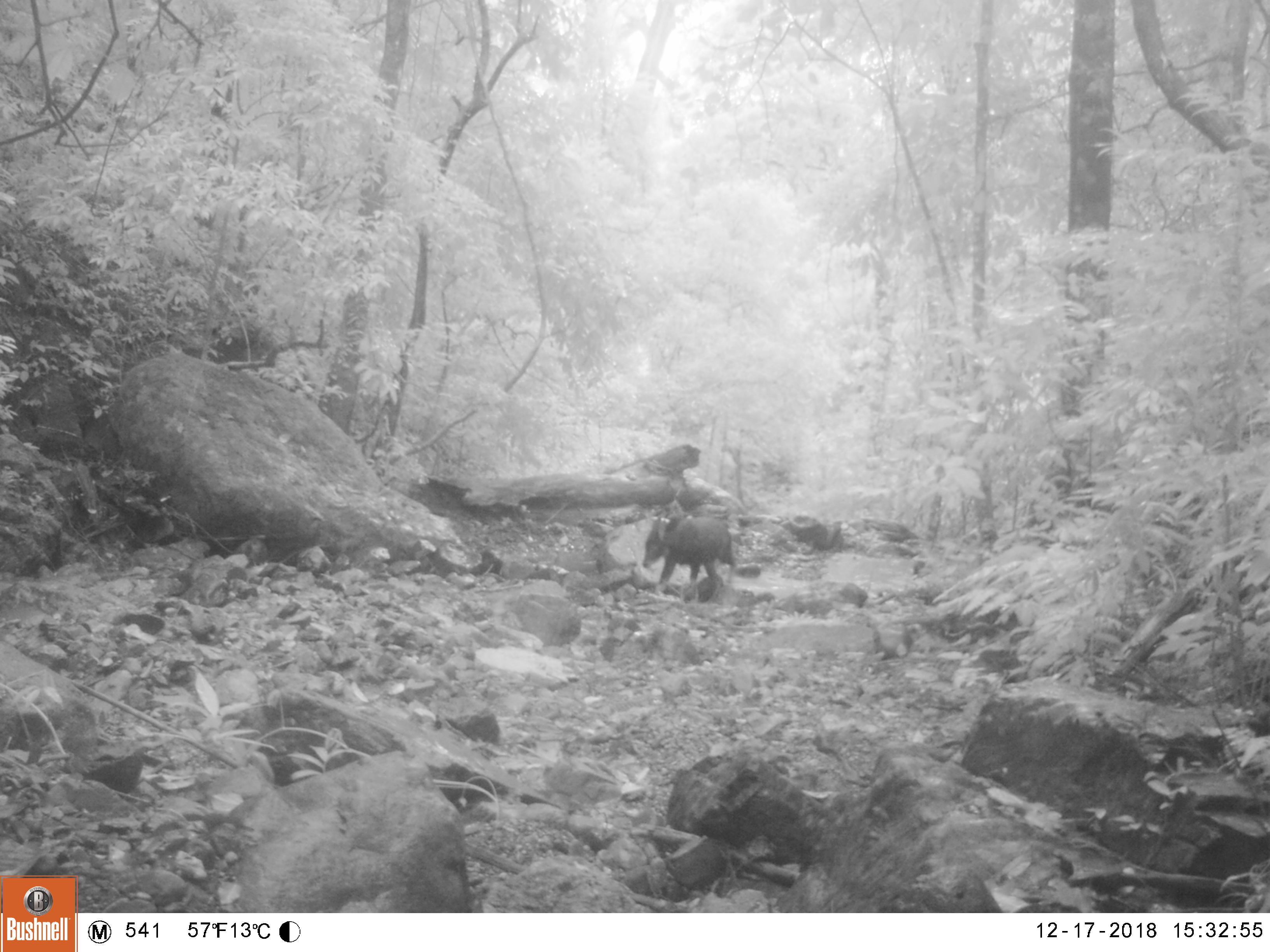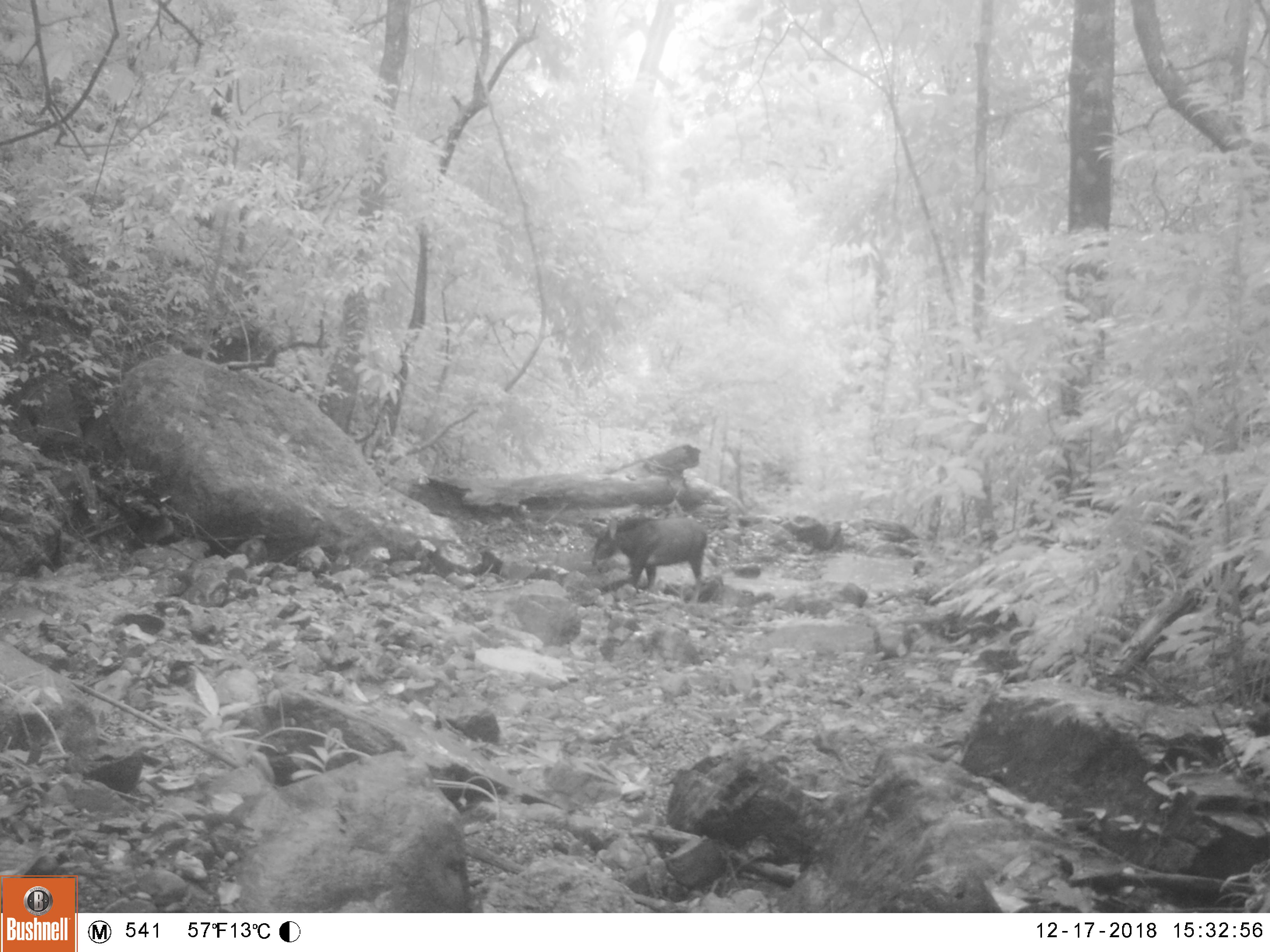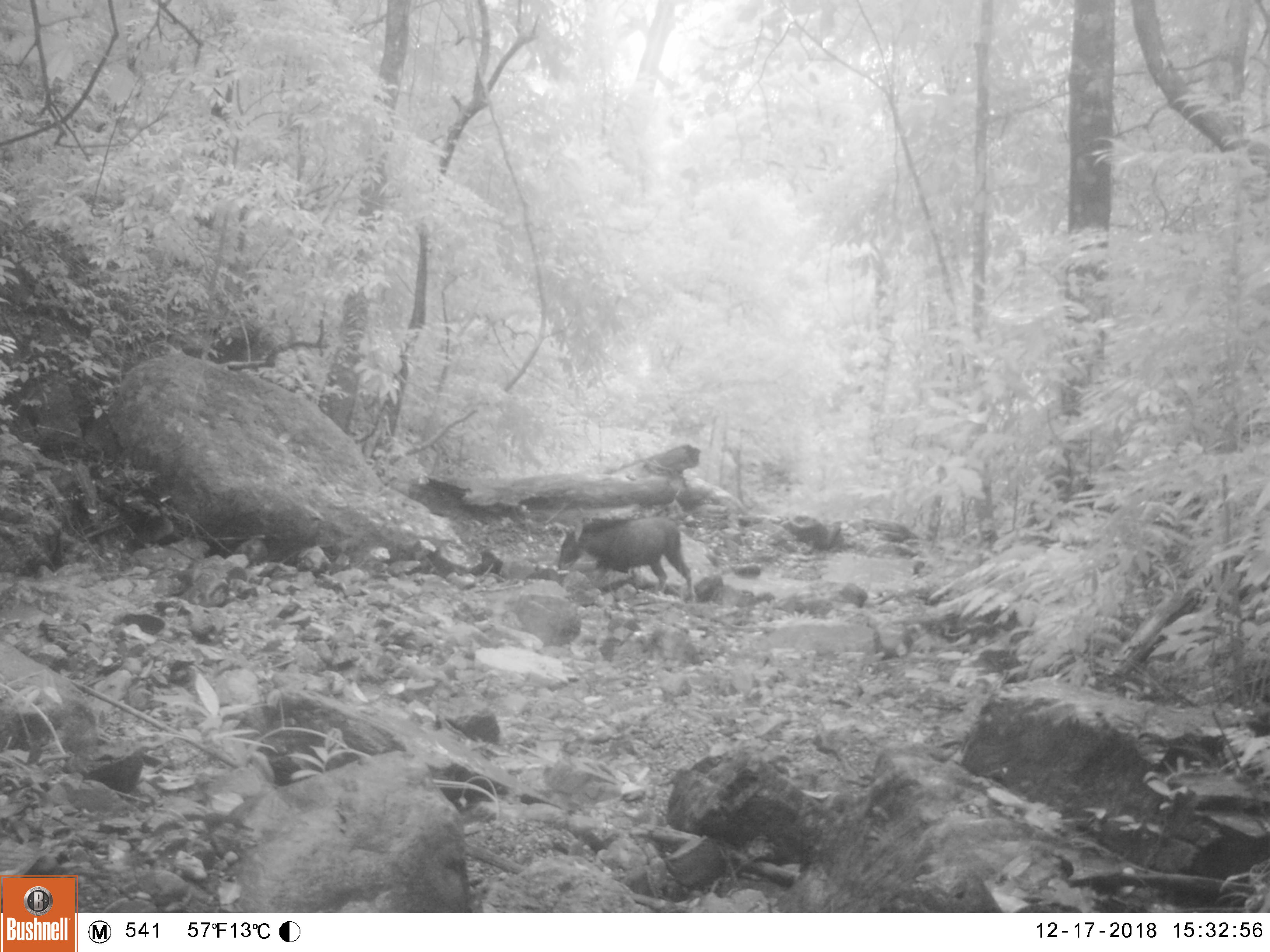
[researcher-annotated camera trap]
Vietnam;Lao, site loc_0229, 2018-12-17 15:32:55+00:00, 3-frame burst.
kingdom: Animalia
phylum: Chordata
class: Mammalia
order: Artiodactyla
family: Bovidae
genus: Capricornis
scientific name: Capricornis sumatraensis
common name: chinese serow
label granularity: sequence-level